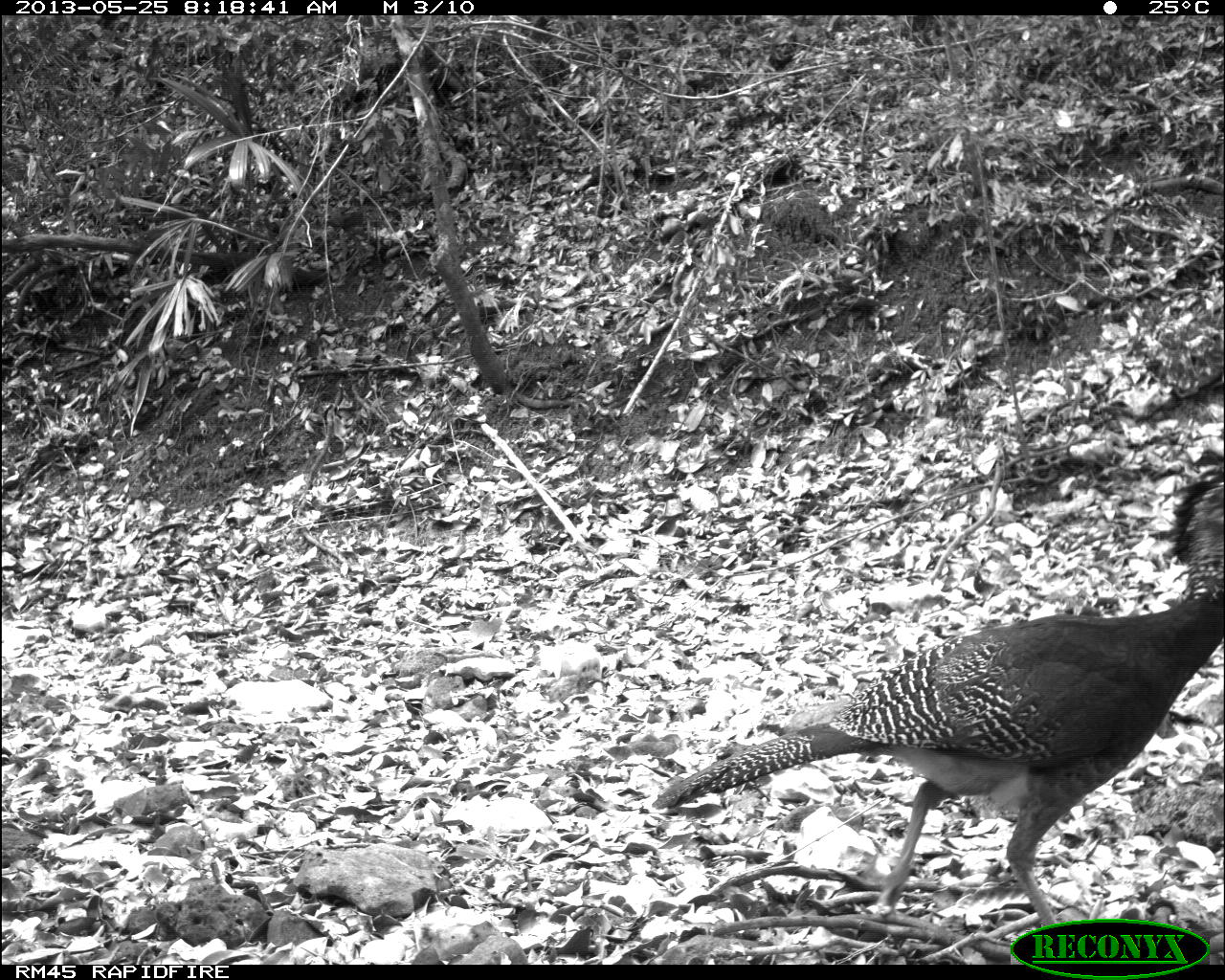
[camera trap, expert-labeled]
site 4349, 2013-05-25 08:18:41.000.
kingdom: Animalia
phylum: Chordata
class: Aves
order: Galliformes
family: Cracidae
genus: Crax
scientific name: Crax rubra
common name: great curassow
Crax rubra (great curassow), count 2.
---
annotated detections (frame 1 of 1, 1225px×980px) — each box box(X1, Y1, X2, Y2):
crax rubra: box(647, 446, 1225, 958)